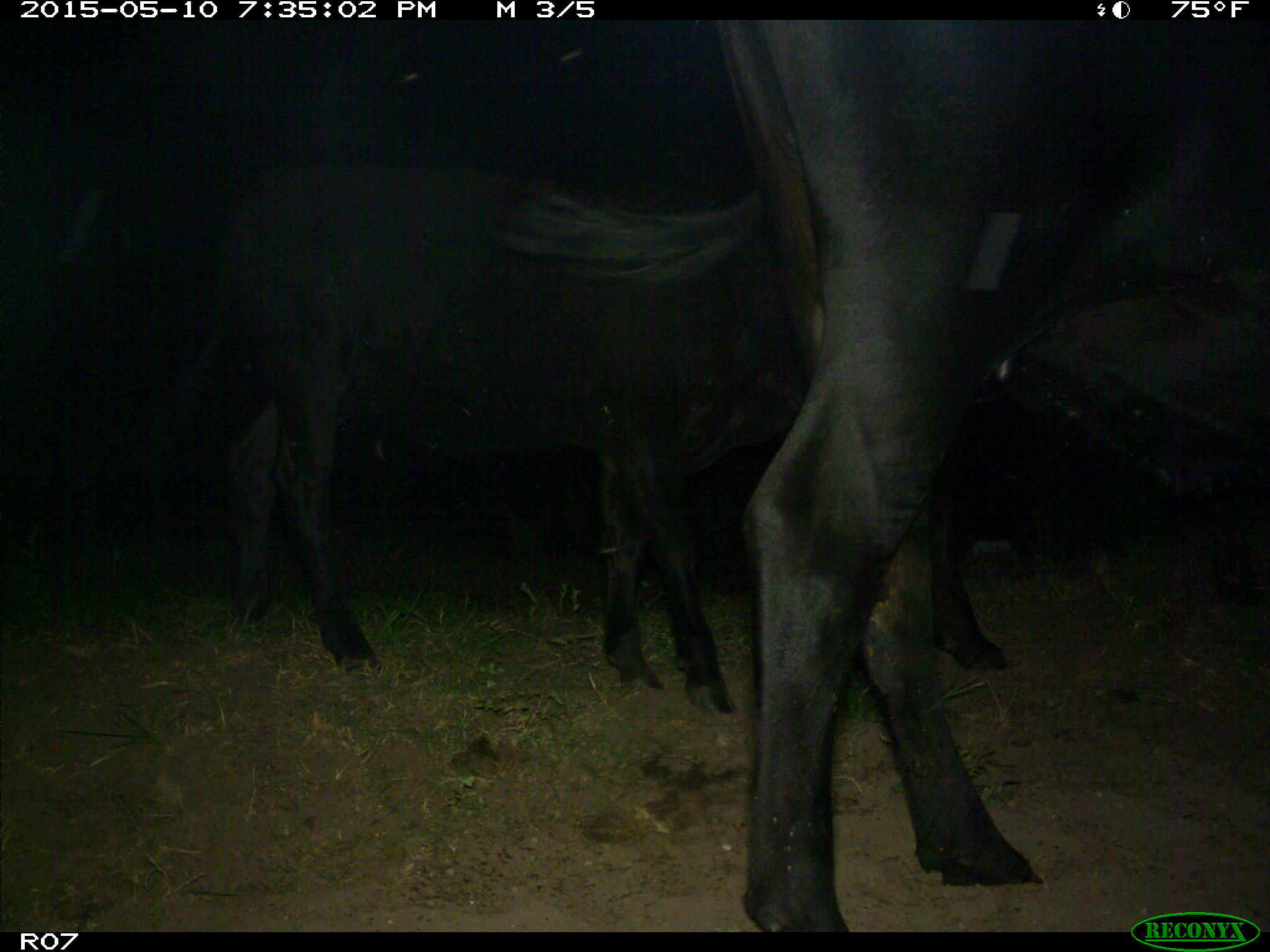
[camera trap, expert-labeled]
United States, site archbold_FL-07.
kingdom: Animalia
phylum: Chordata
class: Mammalia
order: Artiodactyla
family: Bovidae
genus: Bos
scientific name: Bos taurus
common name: domestic cow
Bos taurus (domestic cow).